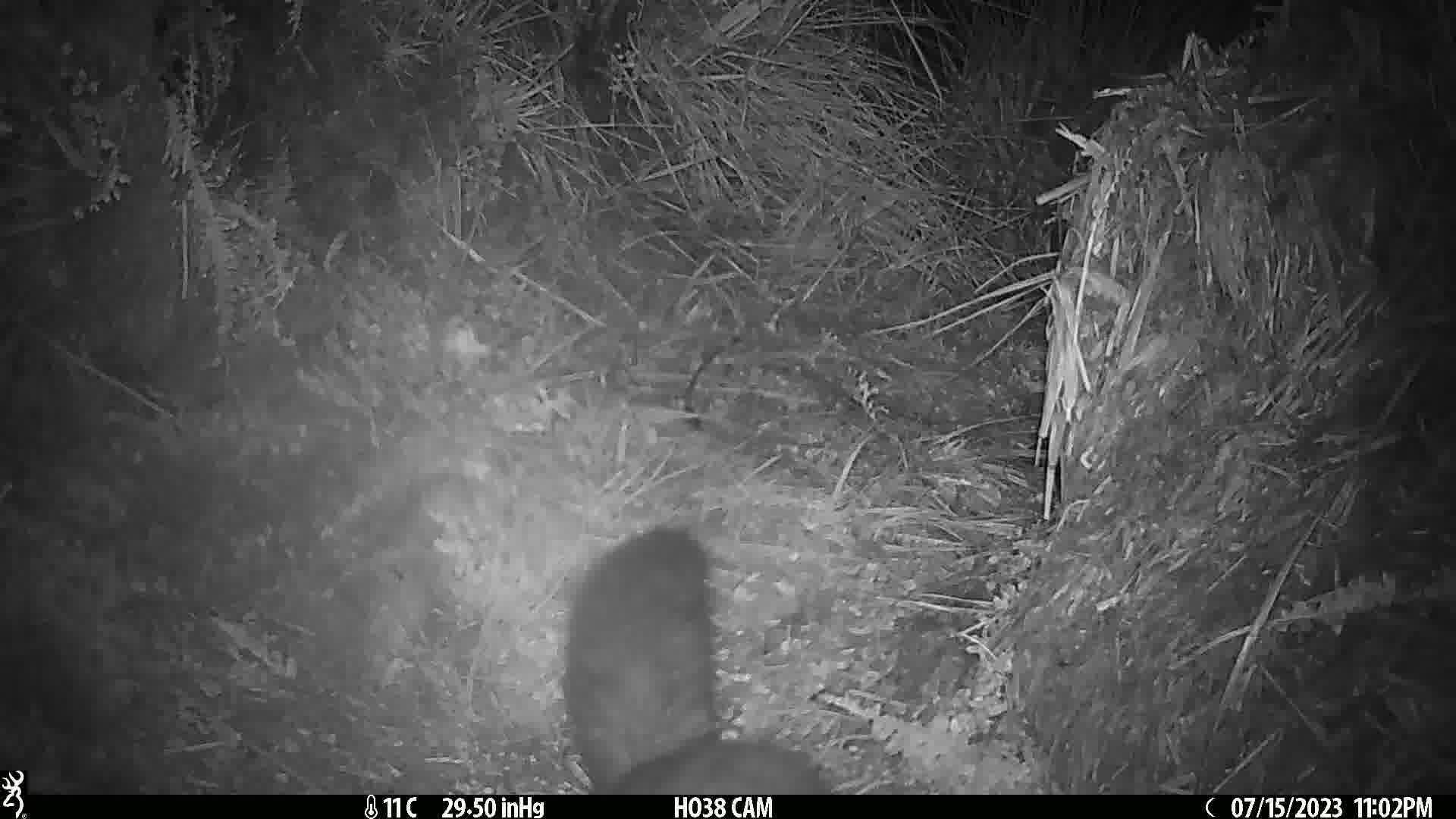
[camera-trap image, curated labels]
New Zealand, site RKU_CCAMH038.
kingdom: Animalia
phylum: Chordata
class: Mammalia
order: Diprotodontia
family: Phalangeridae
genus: Trichosurus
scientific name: Trichosurus vulpecula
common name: common brushtail possum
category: possum